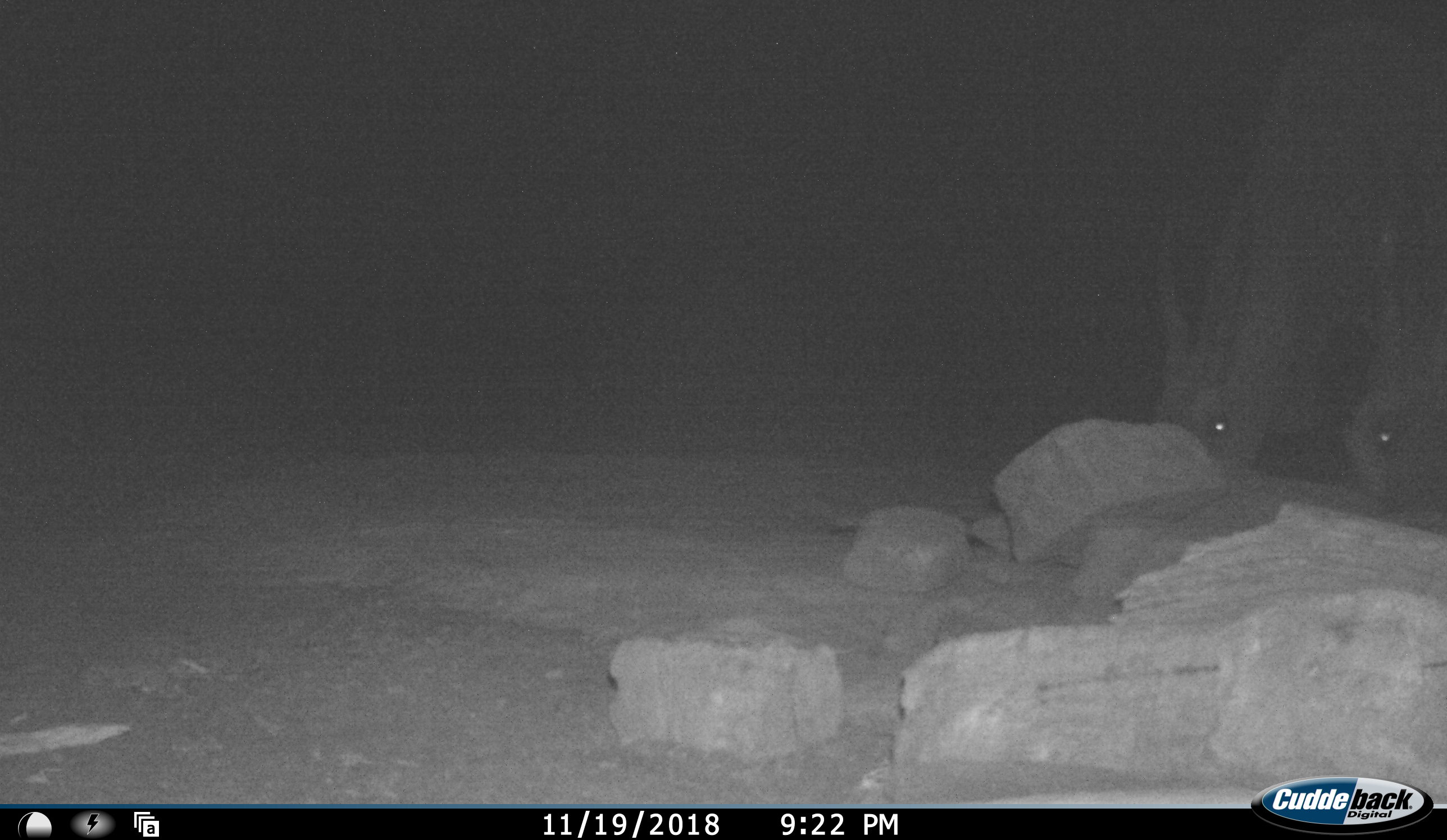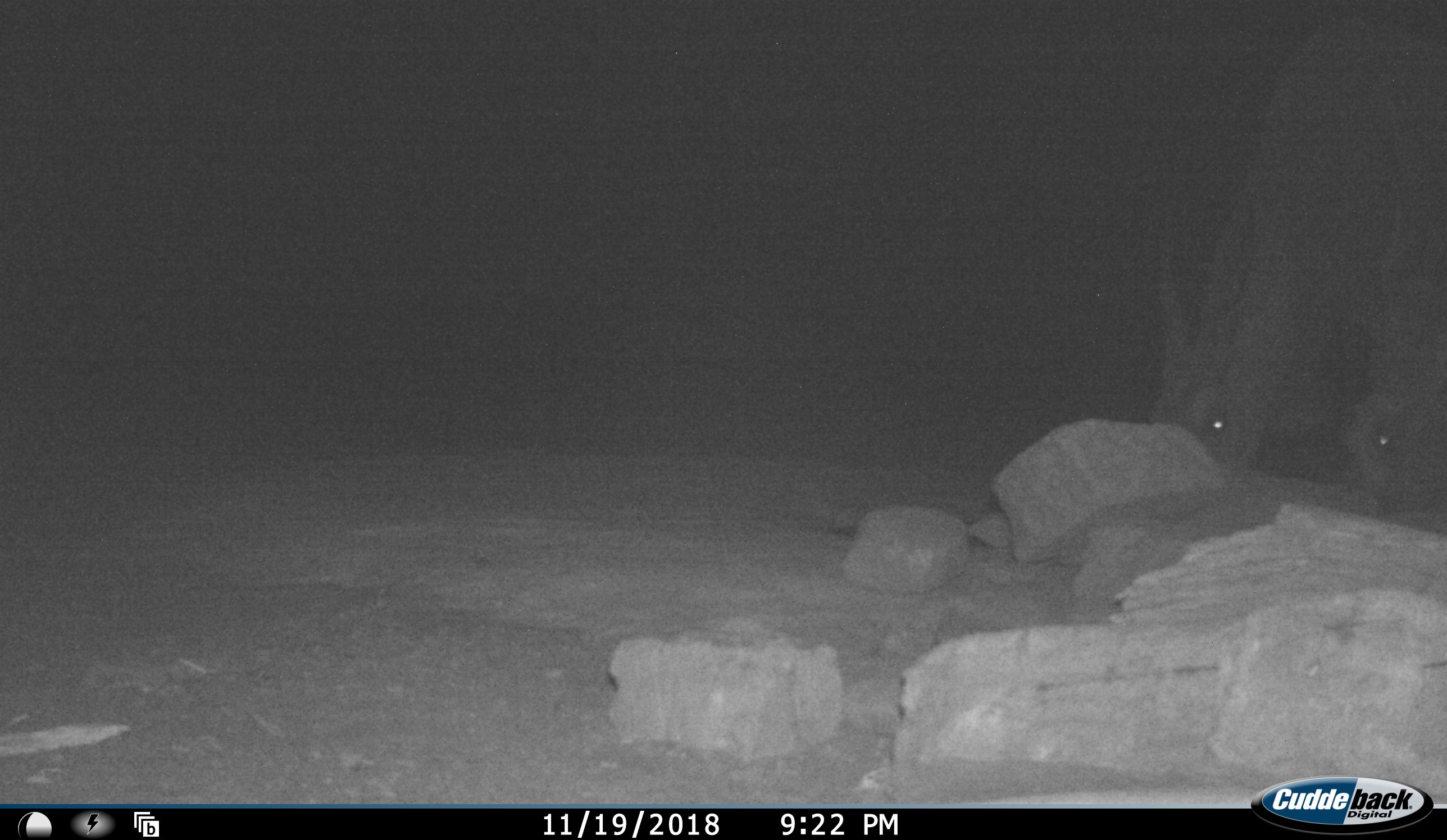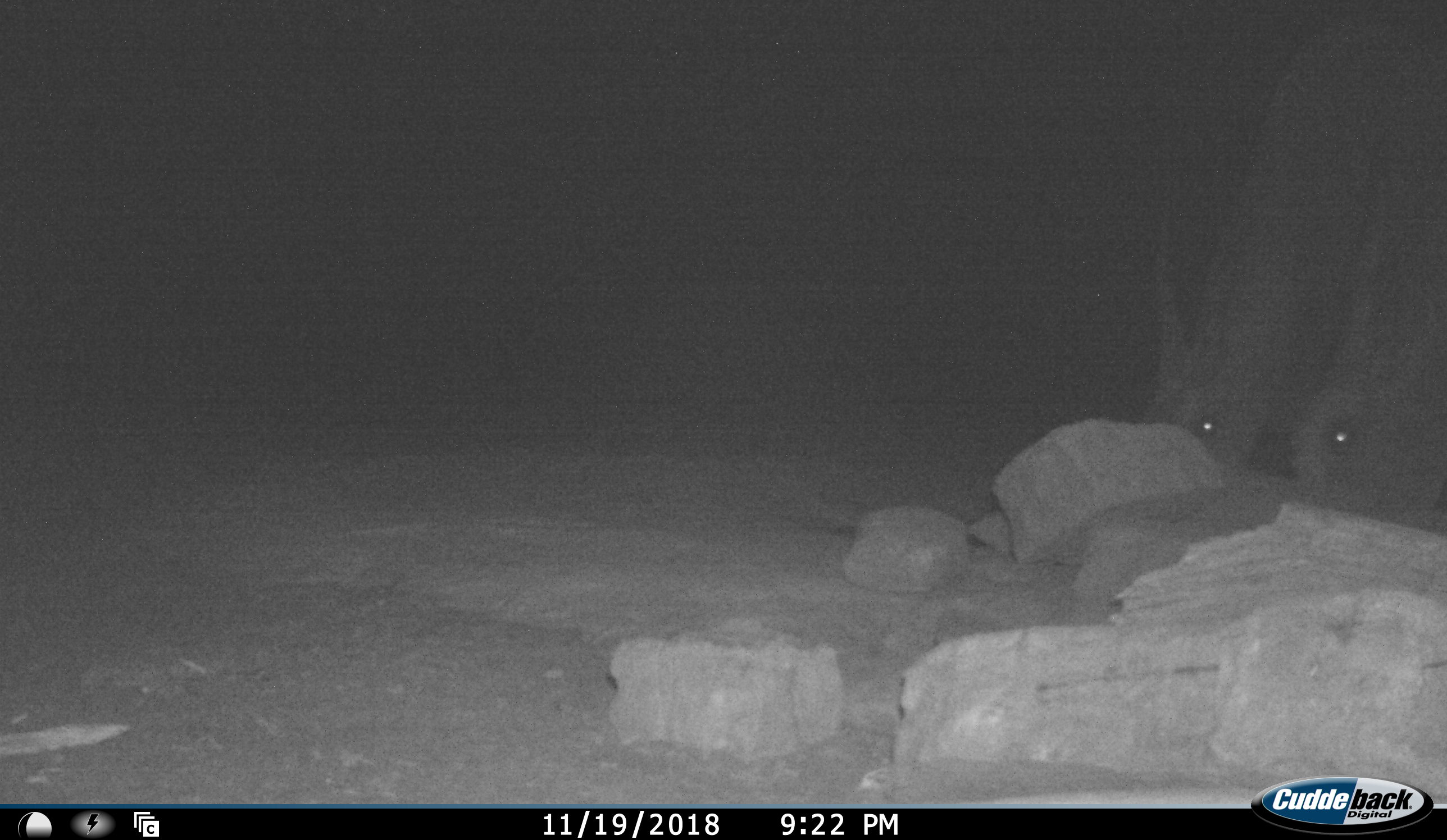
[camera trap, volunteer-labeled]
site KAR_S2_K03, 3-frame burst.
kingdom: Animalia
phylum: Chordata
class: Mammalia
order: Artiodactyla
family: Bovidae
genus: Tragelaphus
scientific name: Tragelaphus oryx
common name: eland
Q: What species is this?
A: Eland (Tragelaphus oryx).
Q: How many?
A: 2.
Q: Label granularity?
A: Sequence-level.